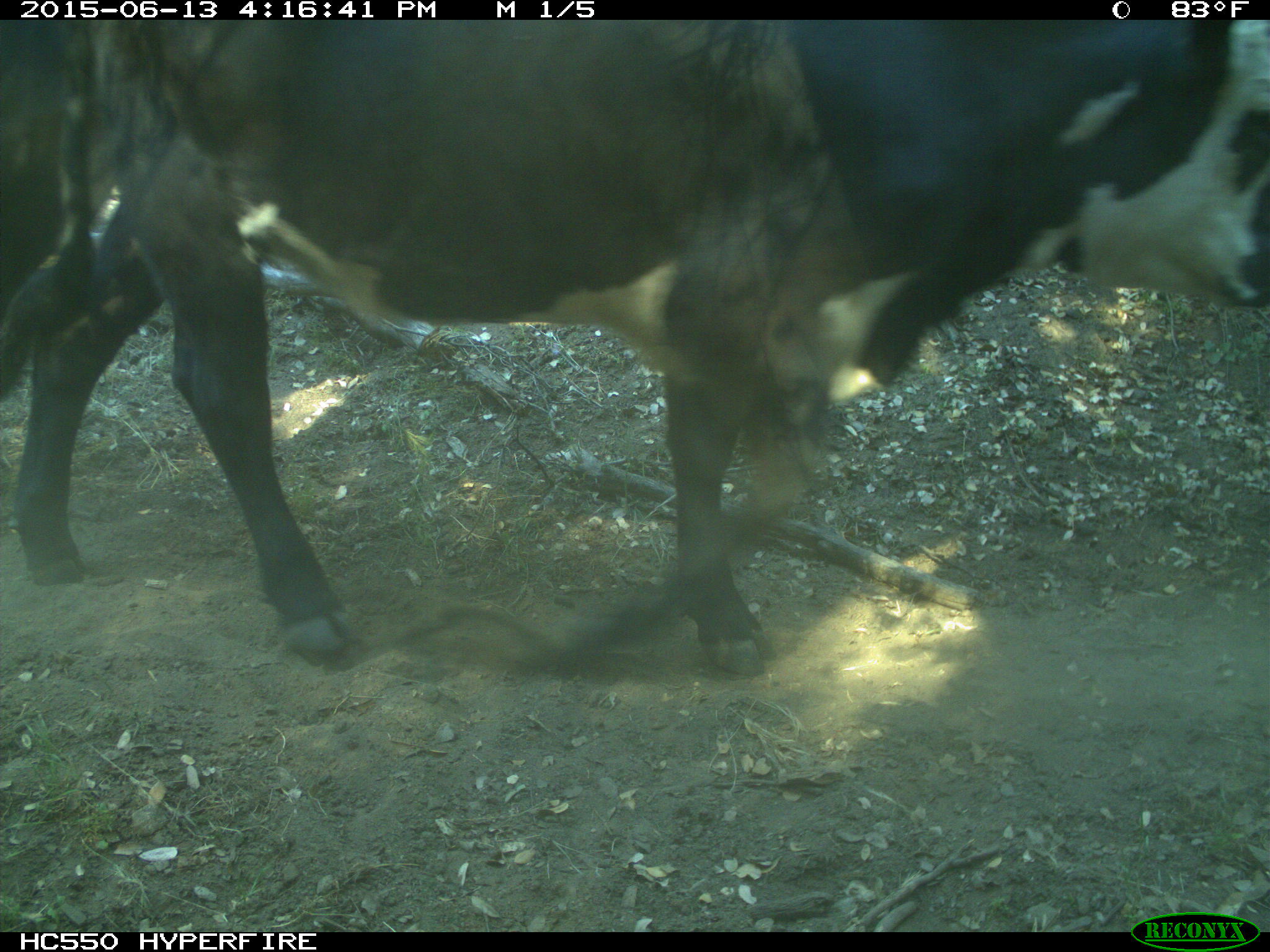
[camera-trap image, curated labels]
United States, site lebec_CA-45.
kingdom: Animalia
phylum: Chordata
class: Mammalia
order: Artiodactyla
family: Bovidae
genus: Bos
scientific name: Bos taurus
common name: domestic cow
Bos taurus (domestic cow).